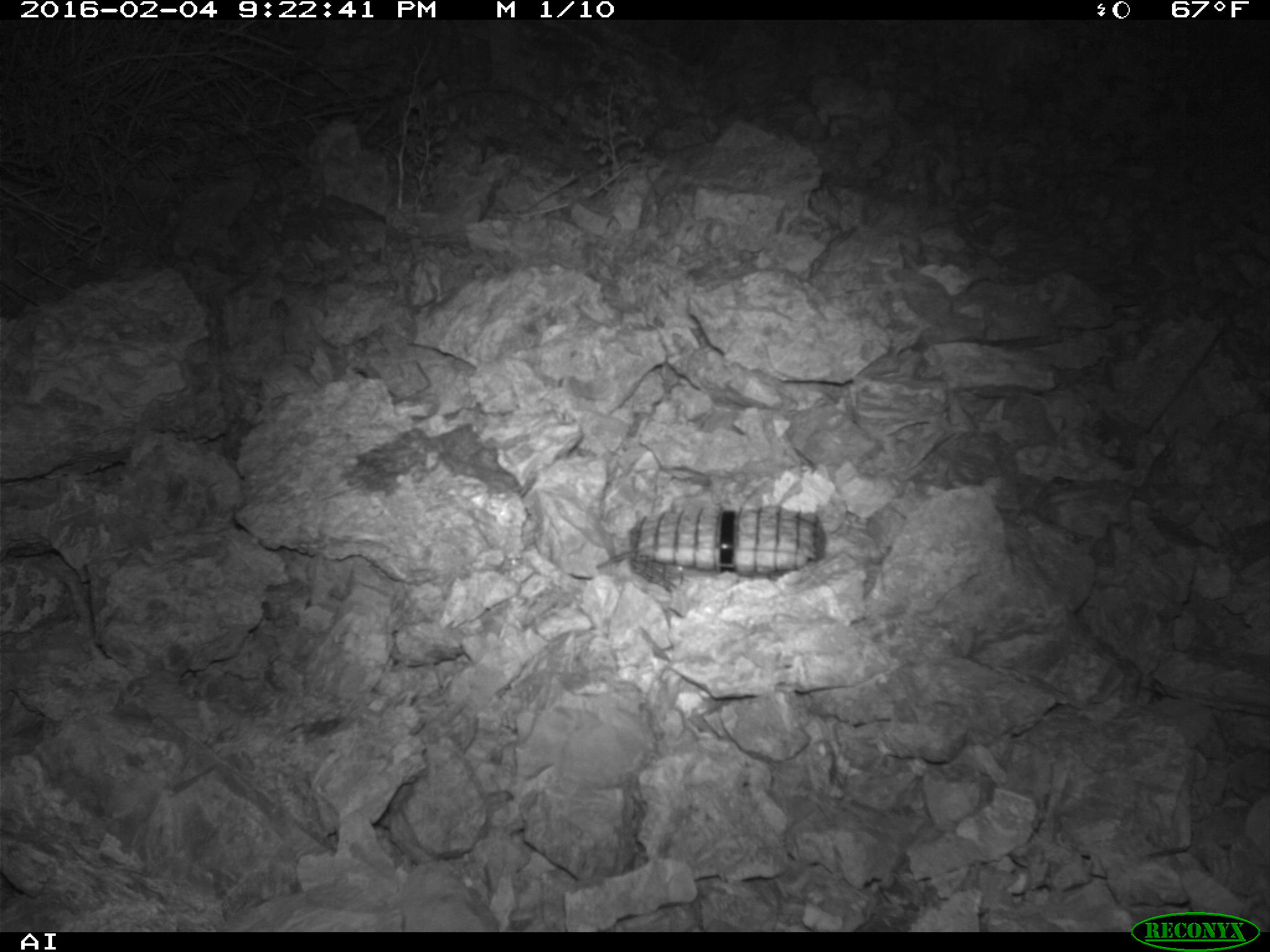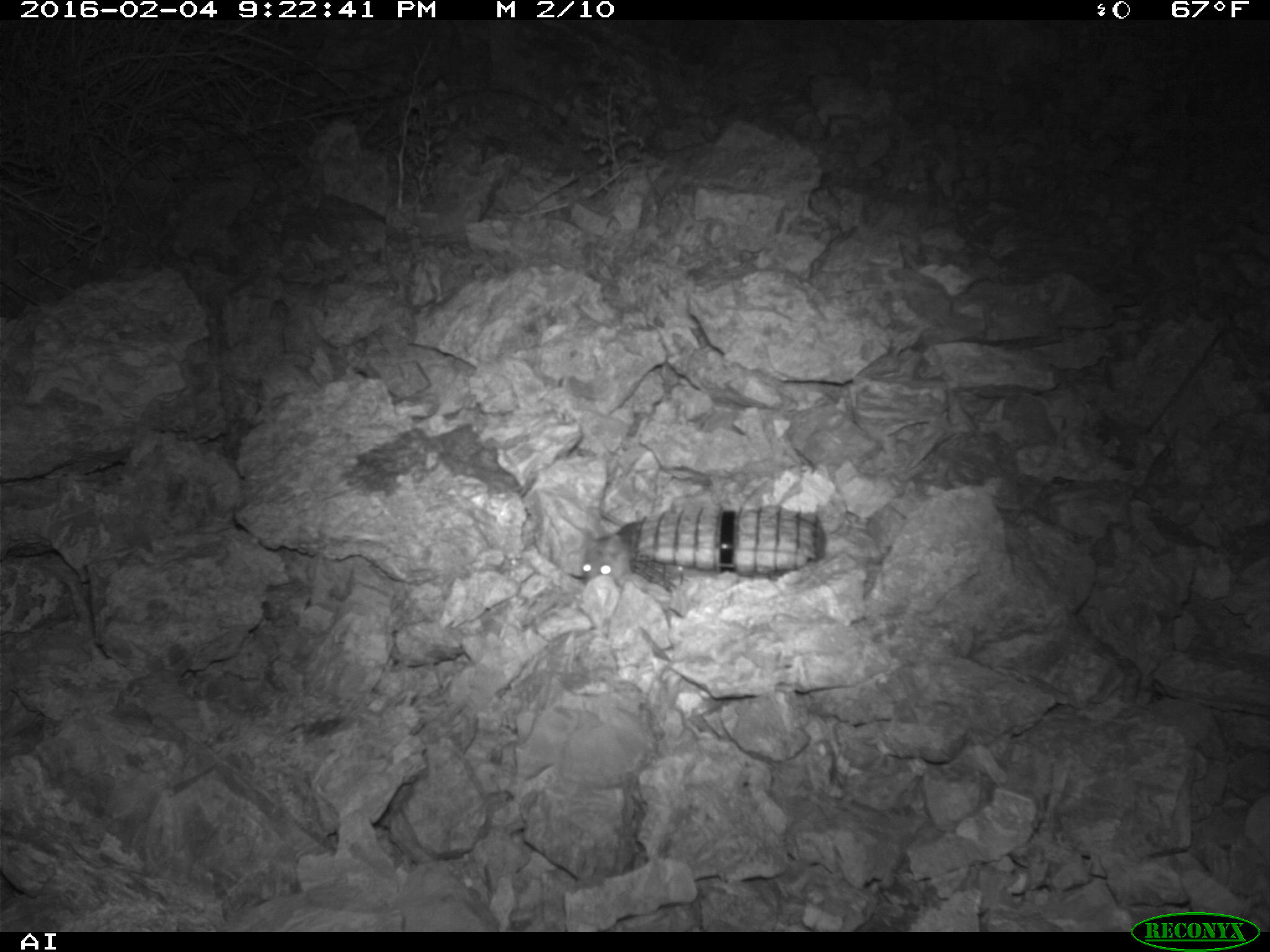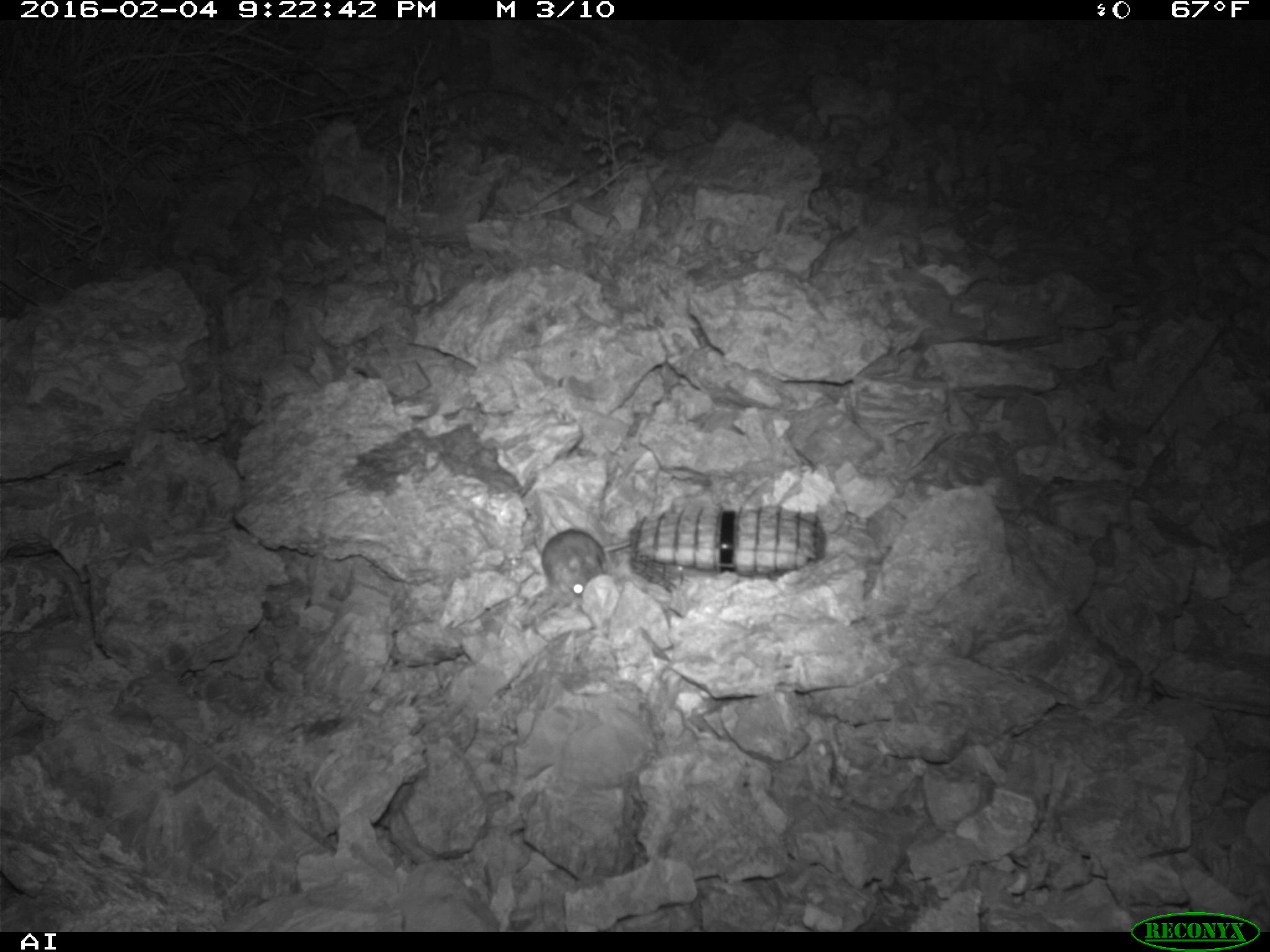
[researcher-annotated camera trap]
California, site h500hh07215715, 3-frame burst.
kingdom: Animalia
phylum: Chordata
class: Mammalia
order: Rodentia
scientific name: Rodentia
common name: rodent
Rodent (Rodentia).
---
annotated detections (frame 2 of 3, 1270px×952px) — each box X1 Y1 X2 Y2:
rodent: 579 510 632 583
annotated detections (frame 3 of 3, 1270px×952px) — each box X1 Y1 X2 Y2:
rodent: 540 526 633 612